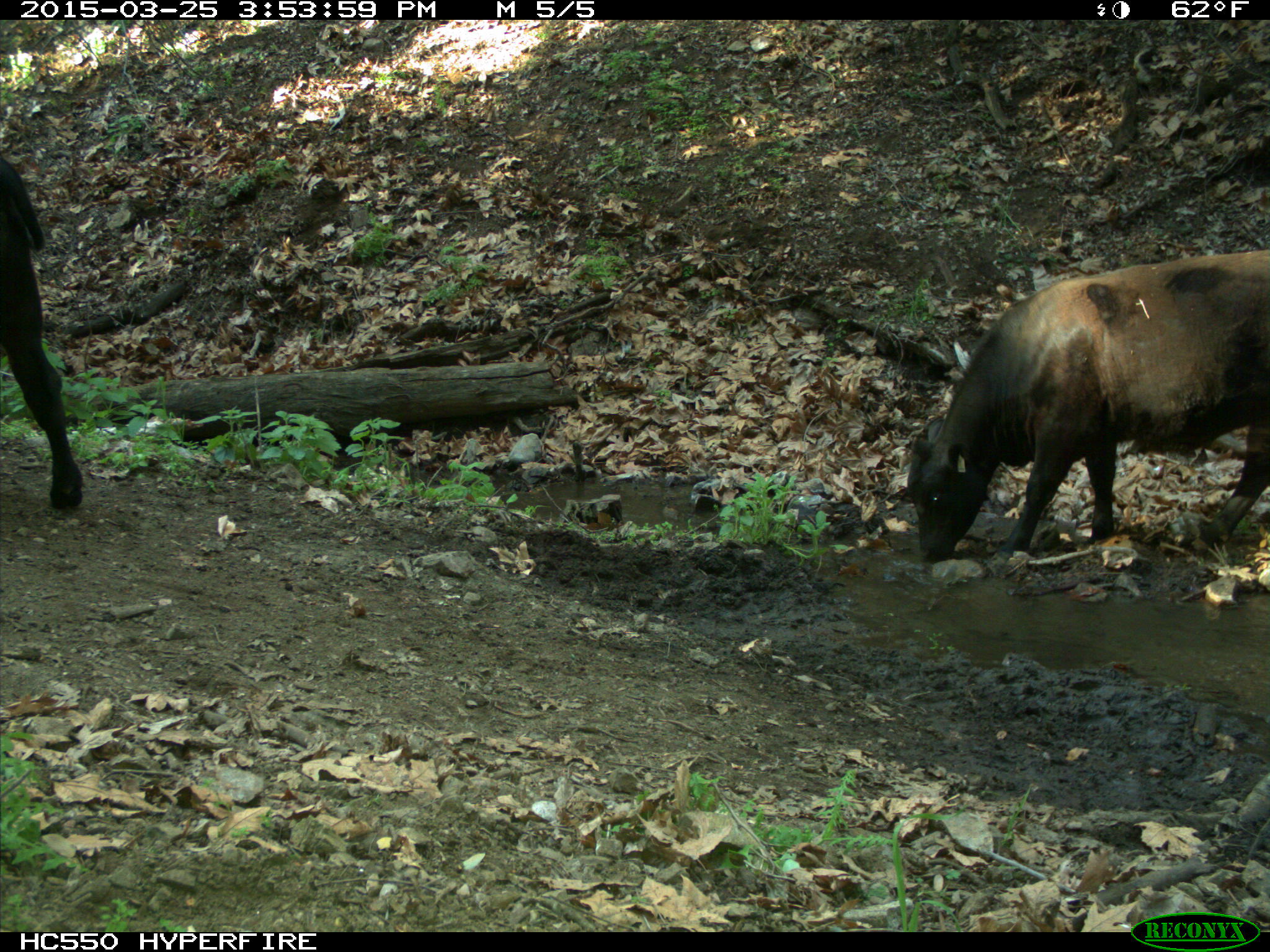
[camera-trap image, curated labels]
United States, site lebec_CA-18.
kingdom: Animalia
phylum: Chordata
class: Mammalia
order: Artiodactyla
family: Bovidae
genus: Bos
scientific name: Bos taurus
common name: domestic cow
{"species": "Bos taurus (domestic cow)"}